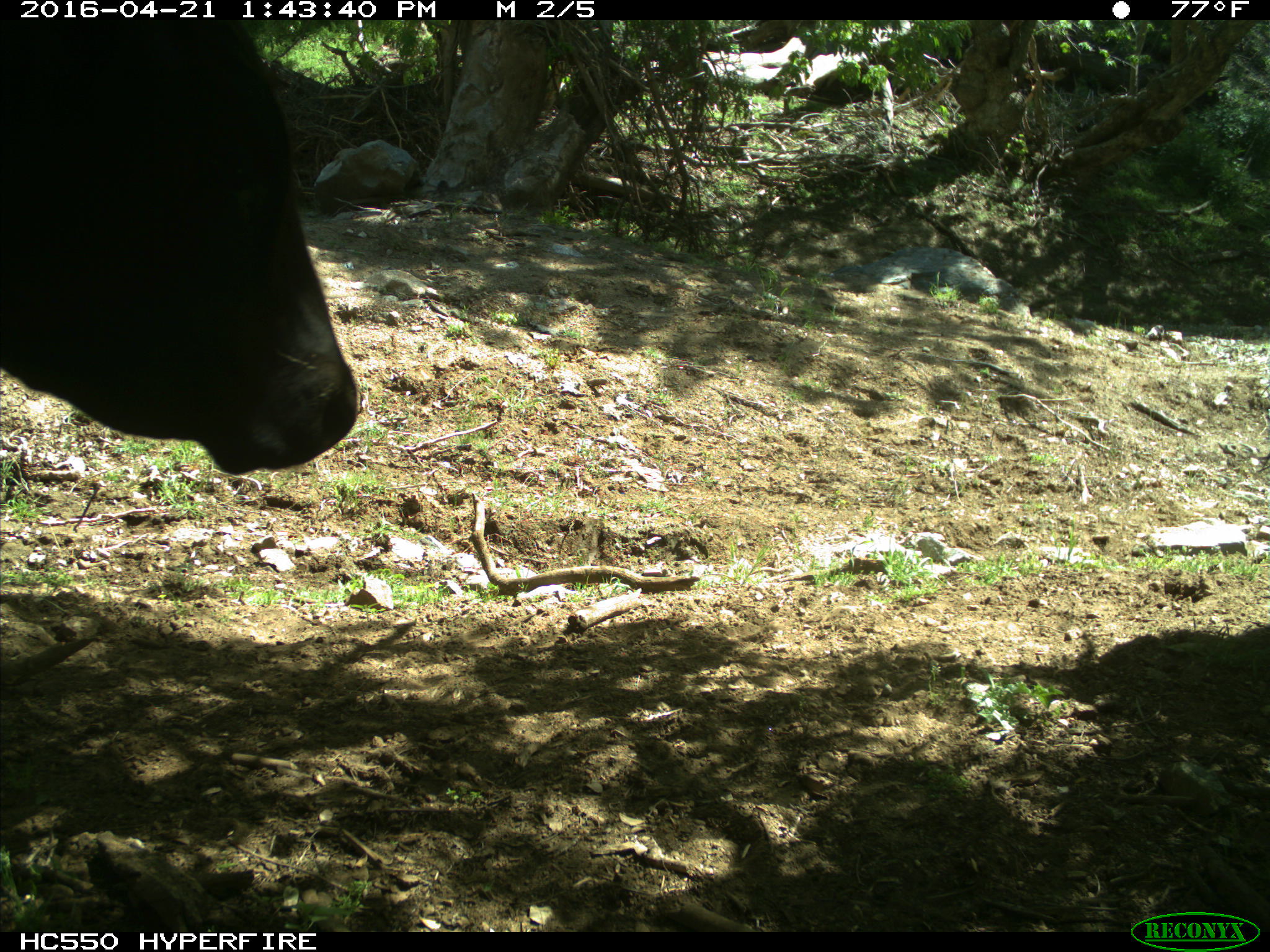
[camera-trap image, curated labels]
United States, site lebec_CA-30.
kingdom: Animalia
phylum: Chordata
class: Mammalia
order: Artiodactyla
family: Bovidae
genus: Bos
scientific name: Bos taurus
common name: domestic cow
Bos taurus (domestic cow).